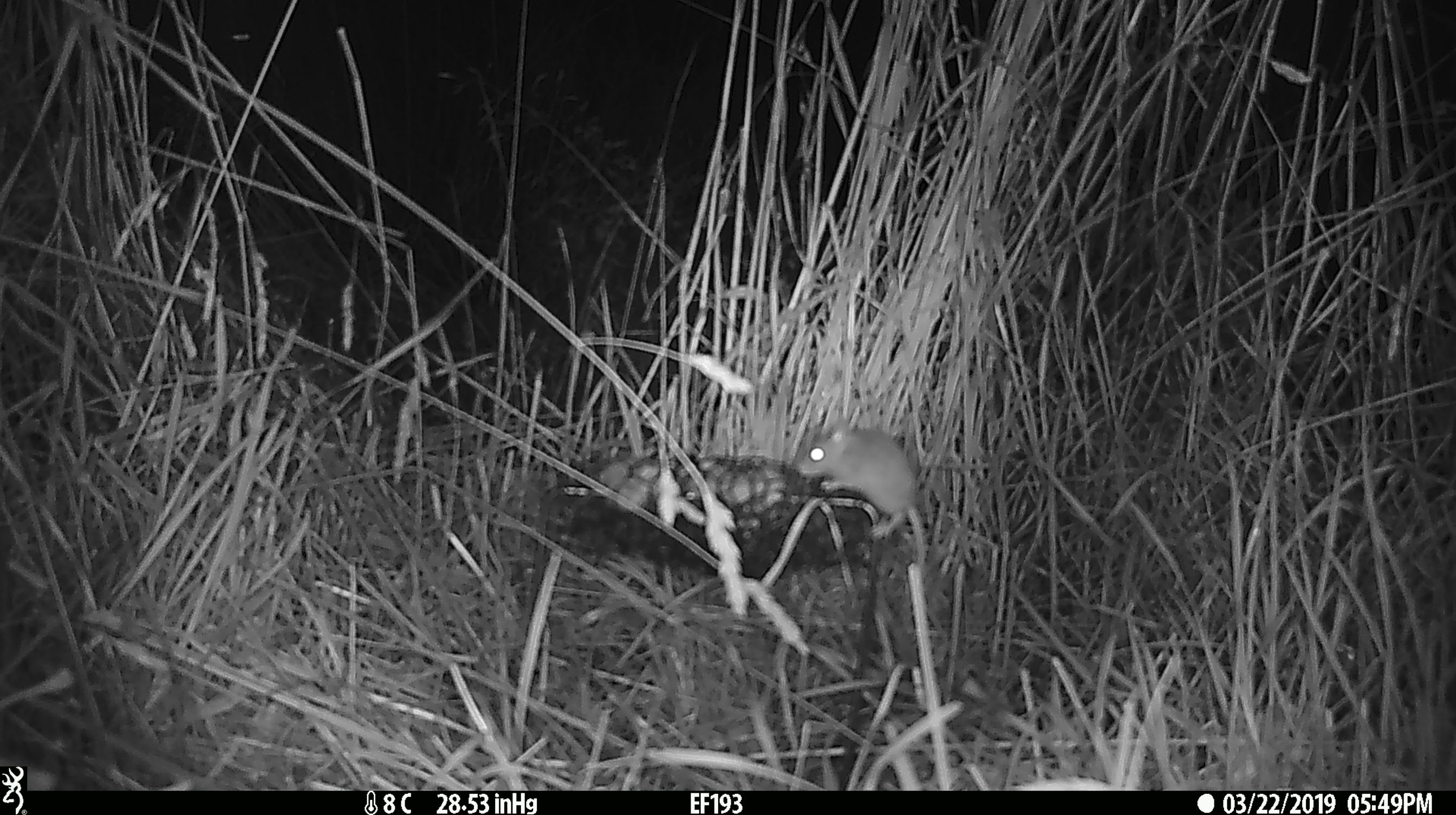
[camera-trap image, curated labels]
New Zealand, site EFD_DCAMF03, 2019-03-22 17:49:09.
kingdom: Animalia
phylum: Chordata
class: Mammalia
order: Rodentia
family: Muridae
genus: Mus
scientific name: Mus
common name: mouse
Mouse (Mus).